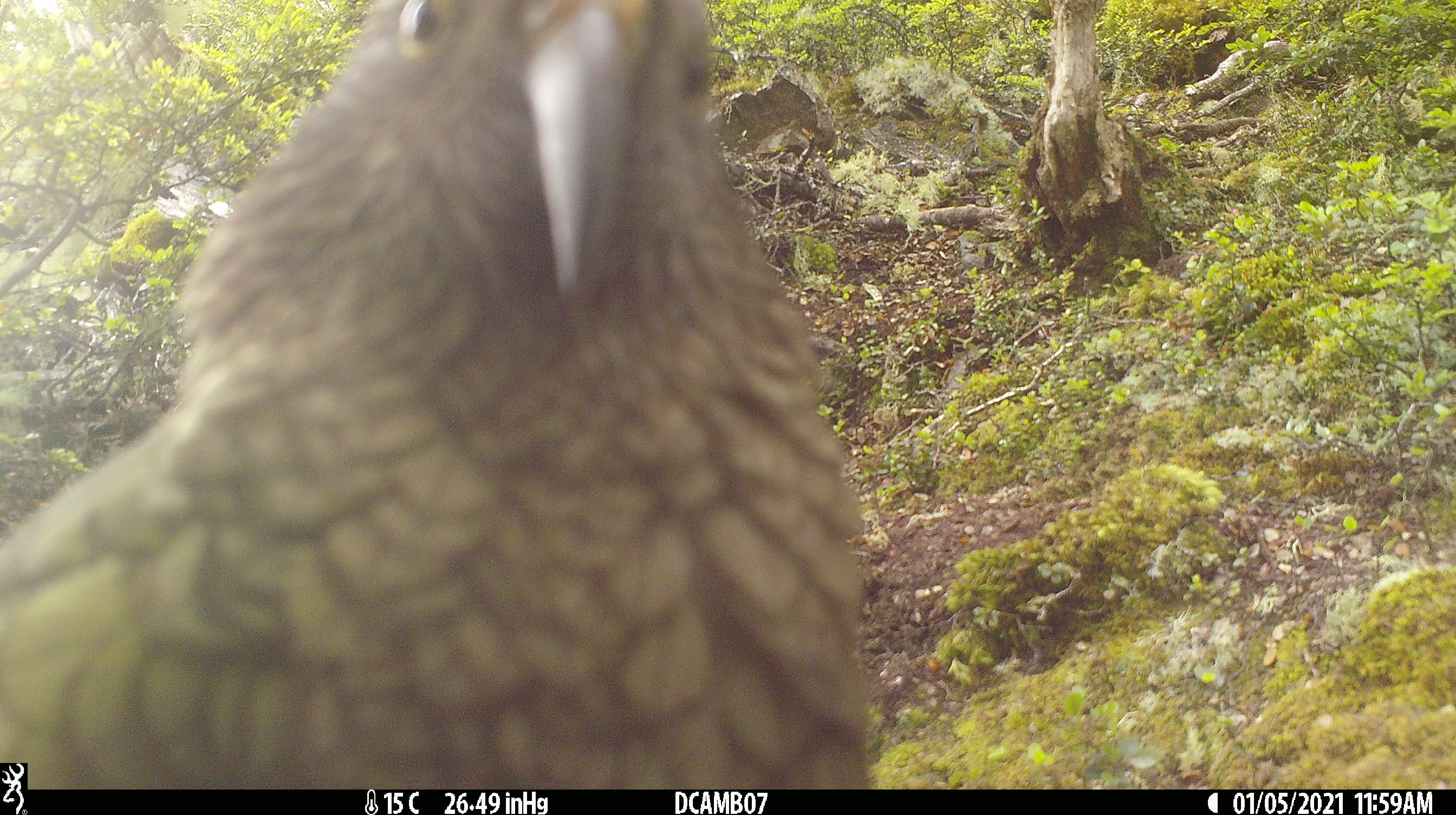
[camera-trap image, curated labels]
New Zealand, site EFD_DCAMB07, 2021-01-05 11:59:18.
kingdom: Animalia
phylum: Chordata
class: Aves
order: Psittaciformes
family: Strigopidae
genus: Nestor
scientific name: Nestor notabilis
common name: kea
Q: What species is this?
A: Kea (Nestor notabilis).